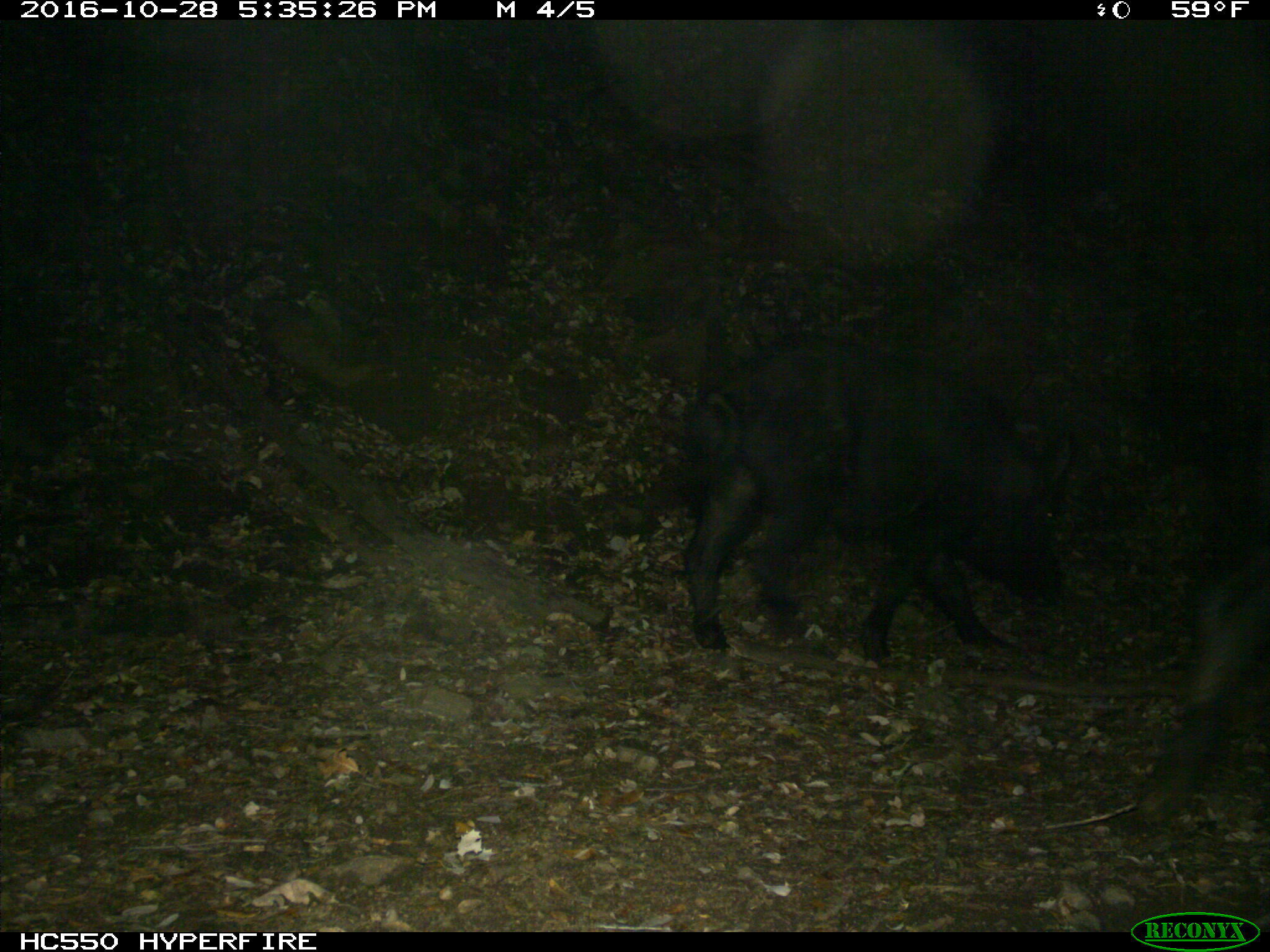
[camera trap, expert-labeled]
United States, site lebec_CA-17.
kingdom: Animalia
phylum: Chordata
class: Mammalia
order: Artiodactyla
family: Suidae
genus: Sus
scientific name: Sus scrofa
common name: wild boar